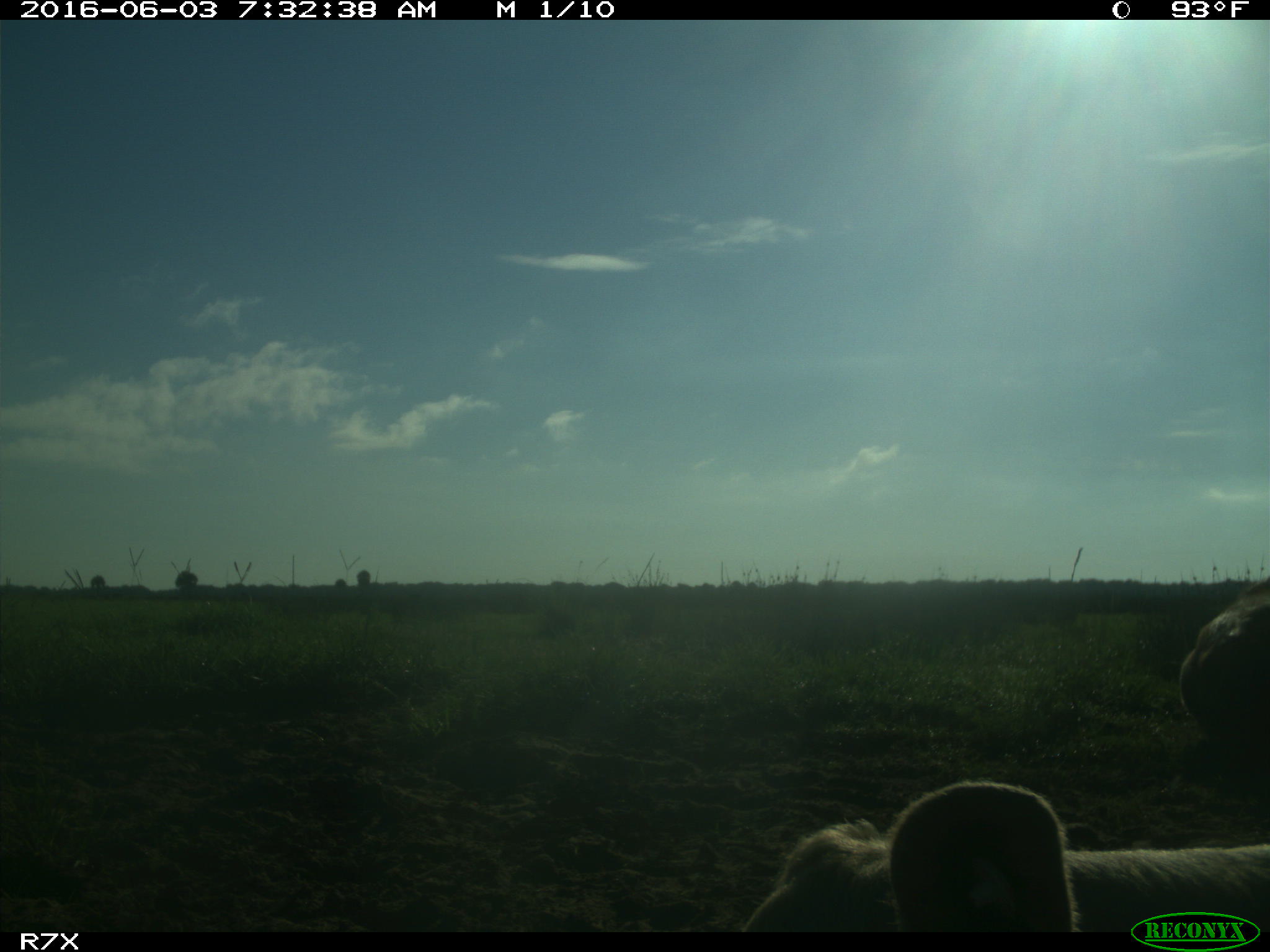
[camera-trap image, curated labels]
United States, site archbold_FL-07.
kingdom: Animalia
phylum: Chordata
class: Mammalia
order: Artiodactyla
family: Bovidae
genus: Bos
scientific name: Bos taurus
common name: domestic cow